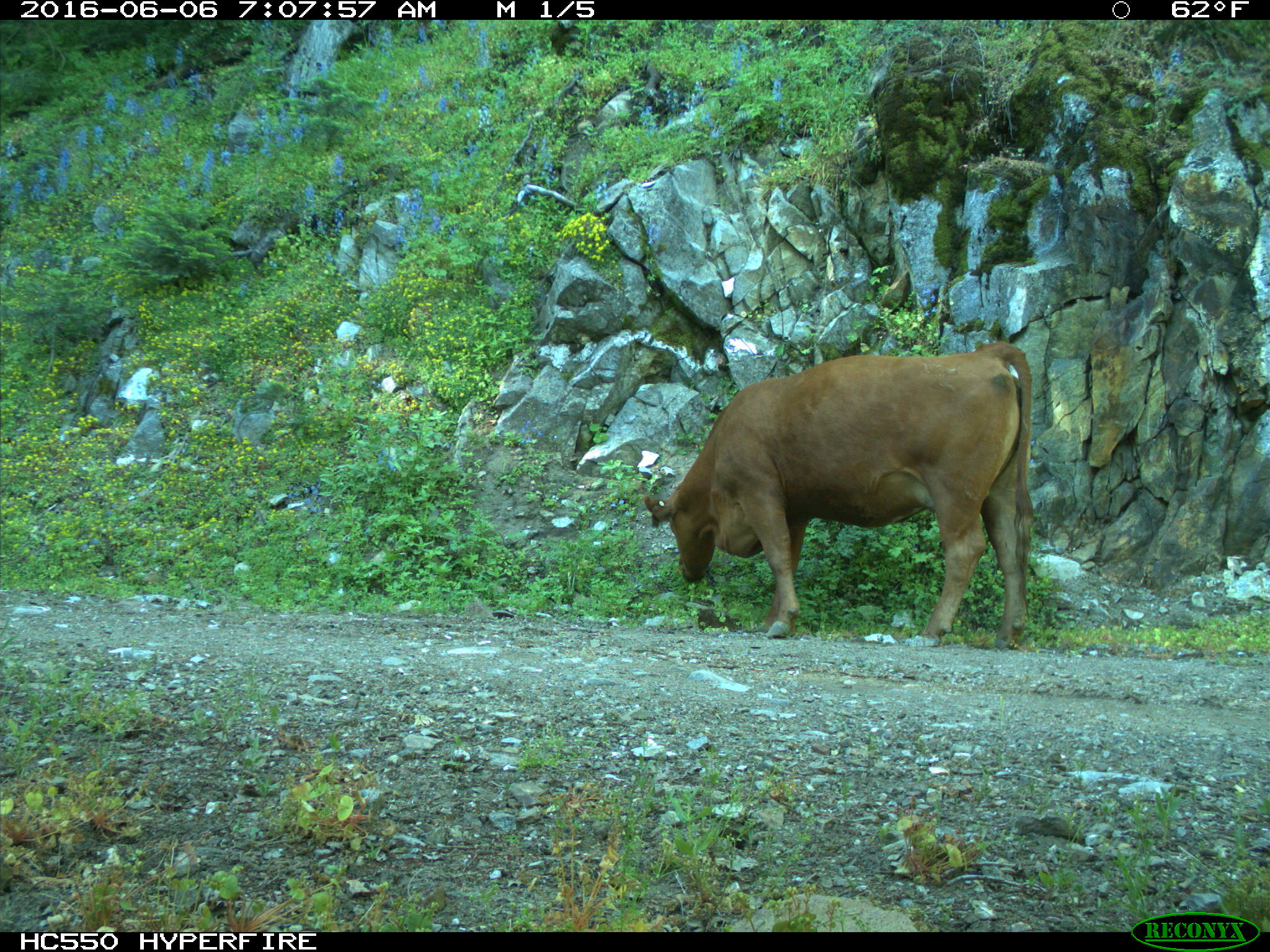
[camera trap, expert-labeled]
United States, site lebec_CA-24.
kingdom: Animalia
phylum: Chordata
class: Mammalia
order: Artiodactyla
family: Bovidae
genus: Bos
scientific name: Bos taurus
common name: domestic cow